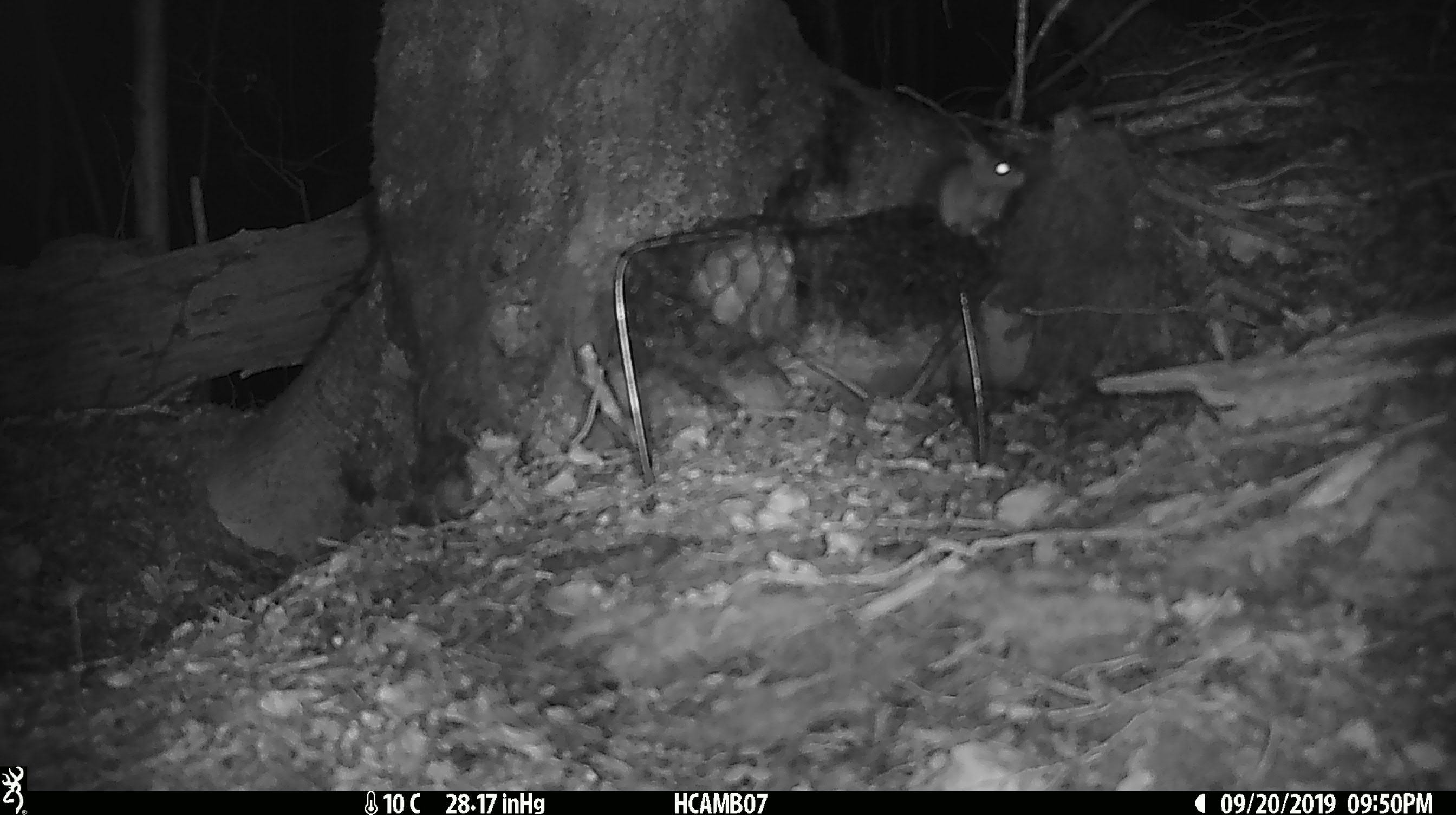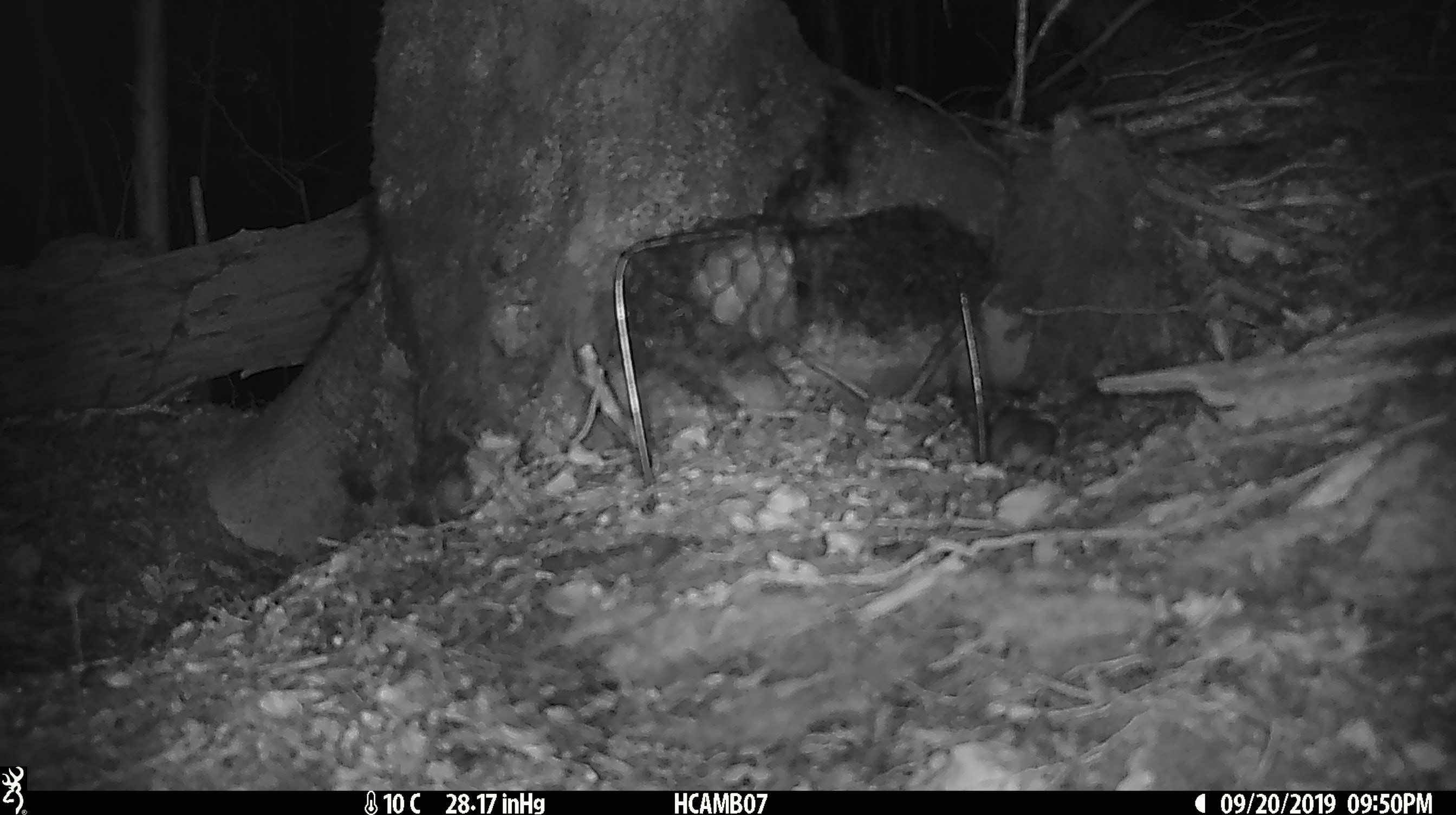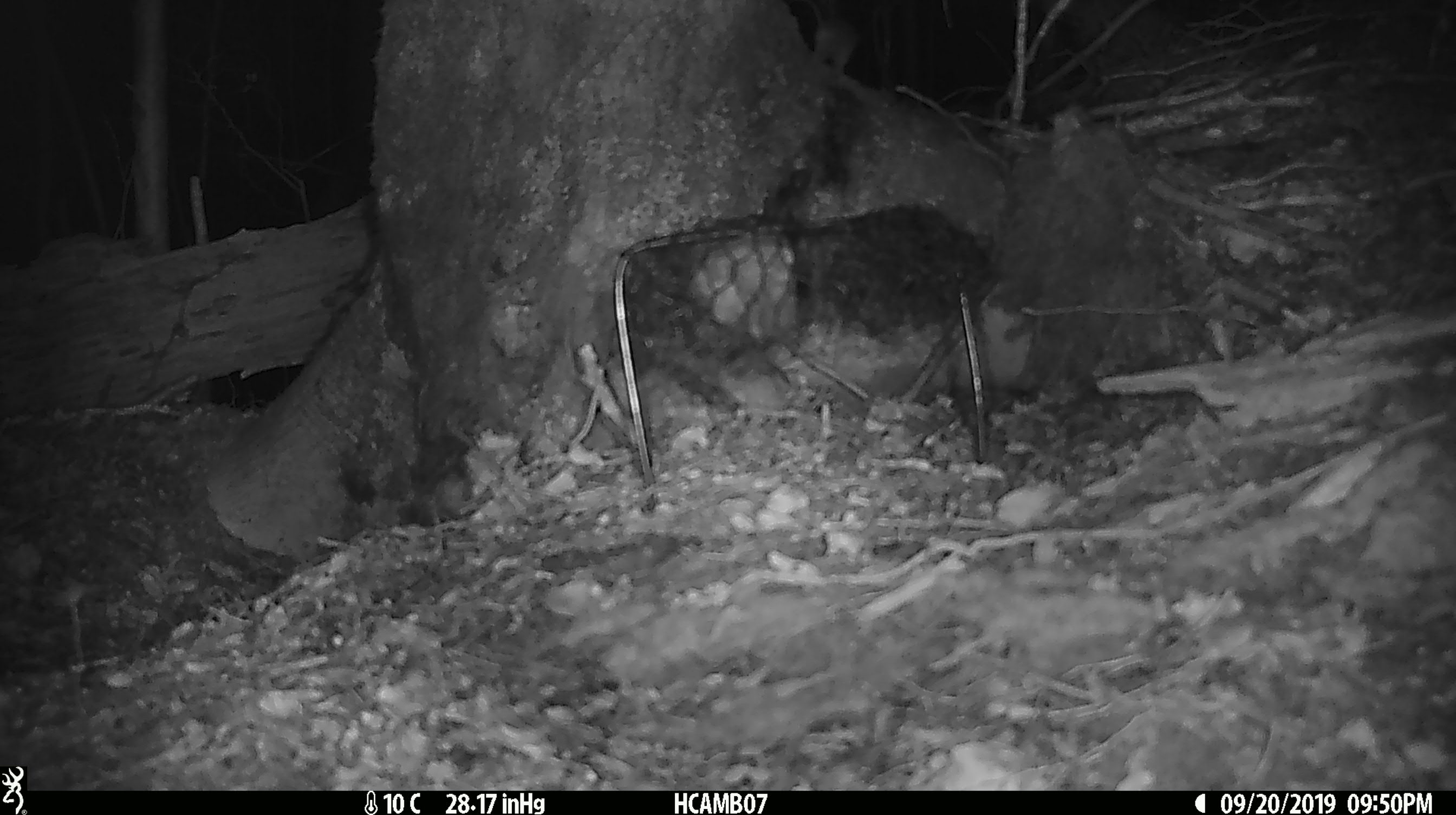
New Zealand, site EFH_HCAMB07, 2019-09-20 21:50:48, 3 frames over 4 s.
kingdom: Animalia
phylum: Chordata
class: Mammalia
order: Rodentia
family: Muridae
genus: Mus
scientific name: Mus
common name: mouse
Mouse (Mus).